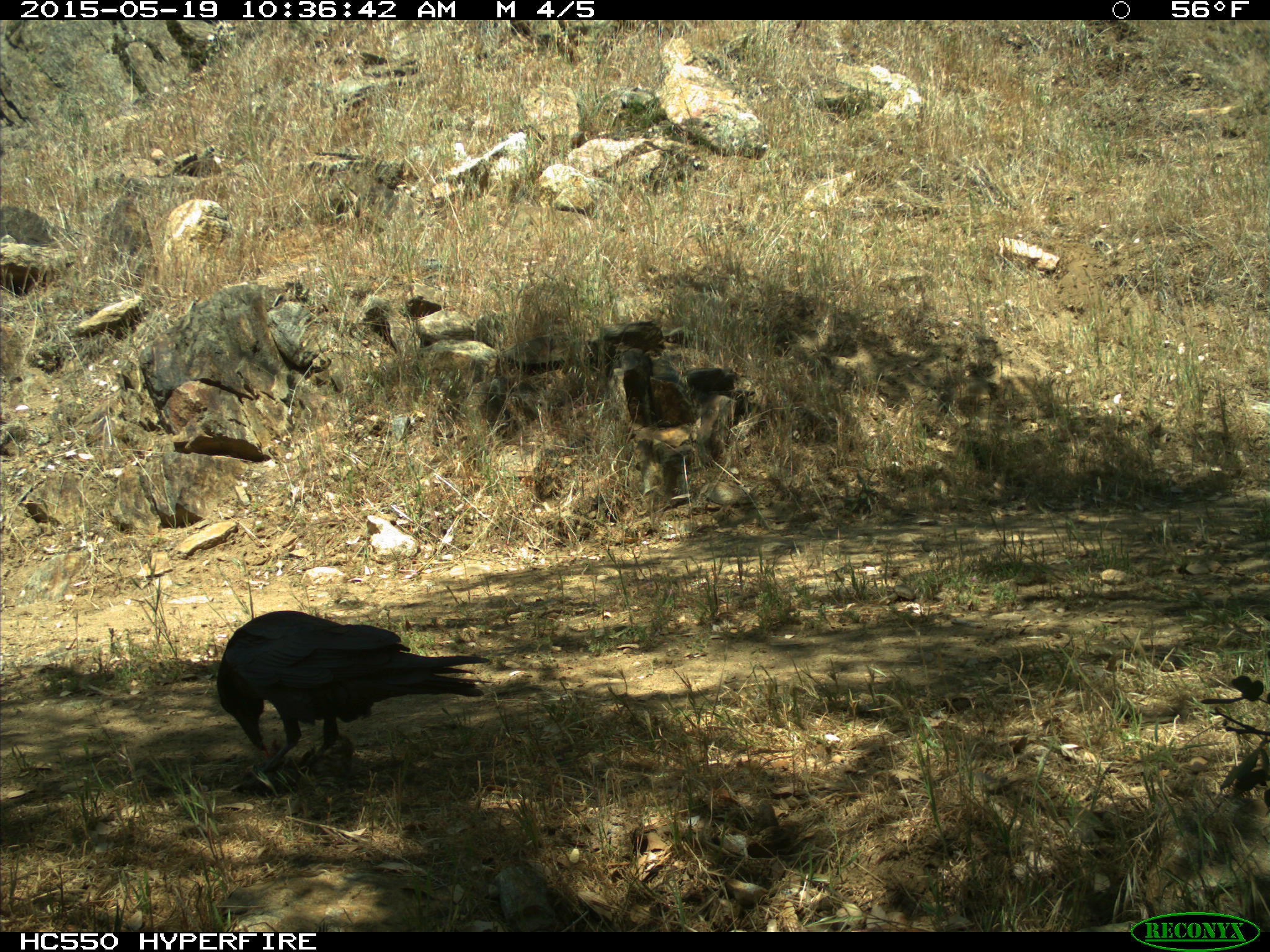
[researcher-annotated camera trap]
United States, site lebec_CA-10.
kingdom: Animalia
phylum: Chordata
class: Aves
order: Passeriformes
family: Corvidae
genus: Corvus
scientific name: Corvus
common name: crows and ravens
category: unidentified corvus